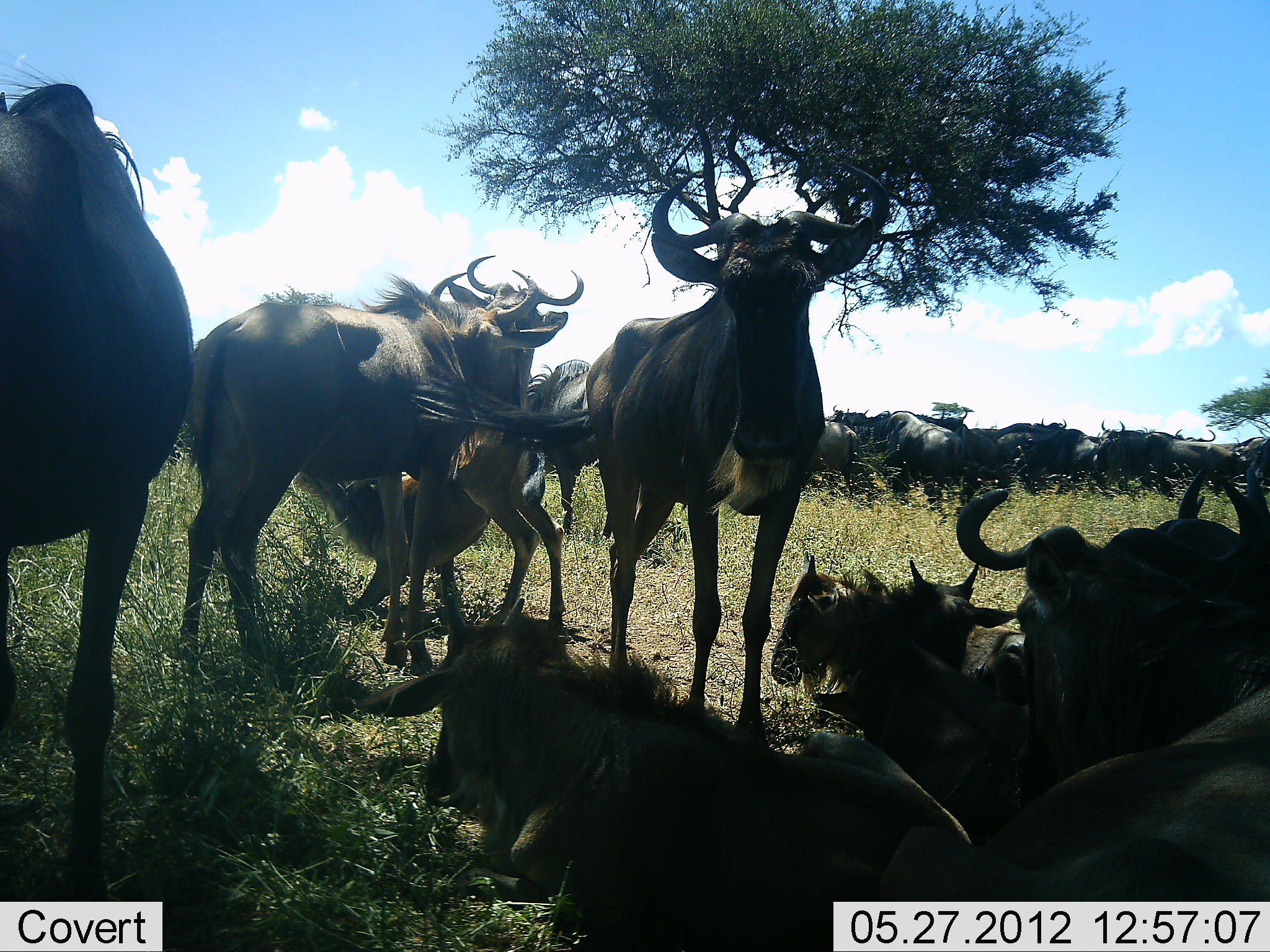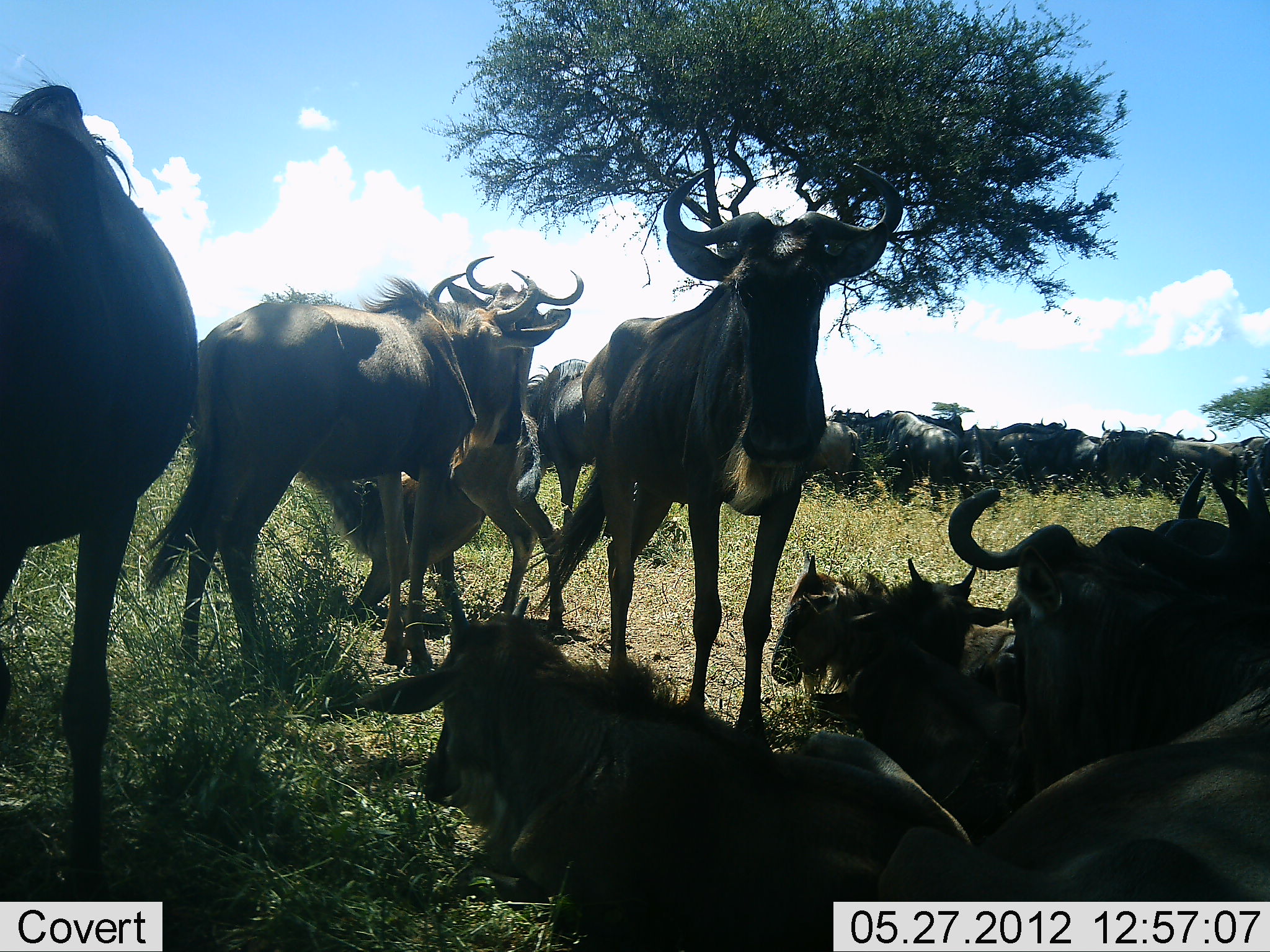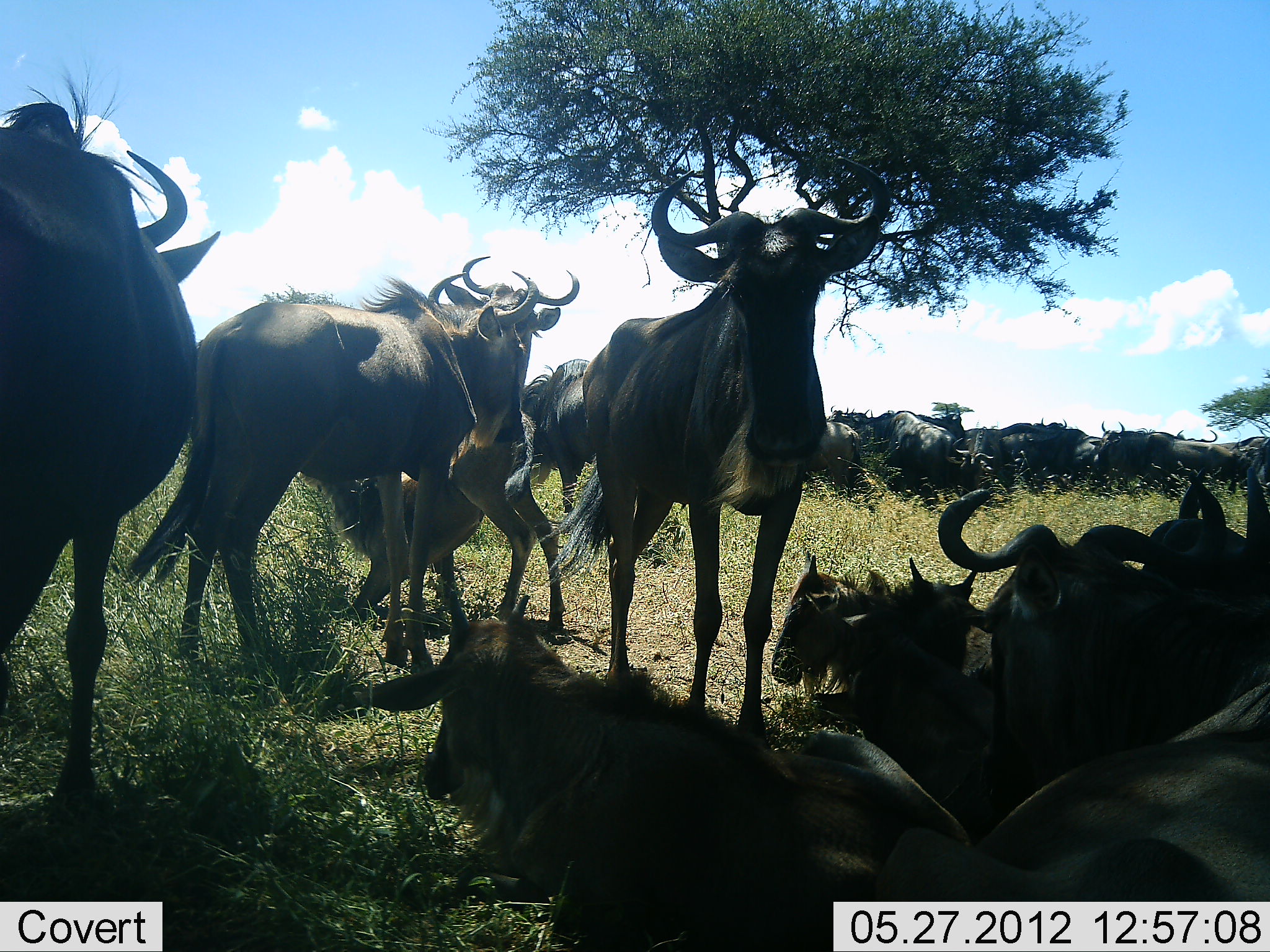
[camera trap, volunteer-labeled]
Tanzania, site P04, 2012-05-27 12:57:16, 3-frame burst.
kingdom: Animalia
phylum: Chordata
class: Mammalia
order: Artiodactyla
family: Bovidae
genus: Connochaetes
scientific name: Connochaetes taurinus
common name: blue wildebeest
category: wildebeest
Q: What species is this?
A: Wildebeest (blue wildebeest) (Connochaetes taurinus).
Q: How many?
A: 11-50.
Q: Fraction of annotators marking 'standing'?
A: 90%.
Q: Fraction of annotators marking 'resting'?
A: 100%.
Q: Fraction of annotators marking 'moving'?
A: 0%.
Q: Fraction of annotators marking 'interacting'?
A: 10%.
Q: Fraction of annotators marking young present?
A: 0%.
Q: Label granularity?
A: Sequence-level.